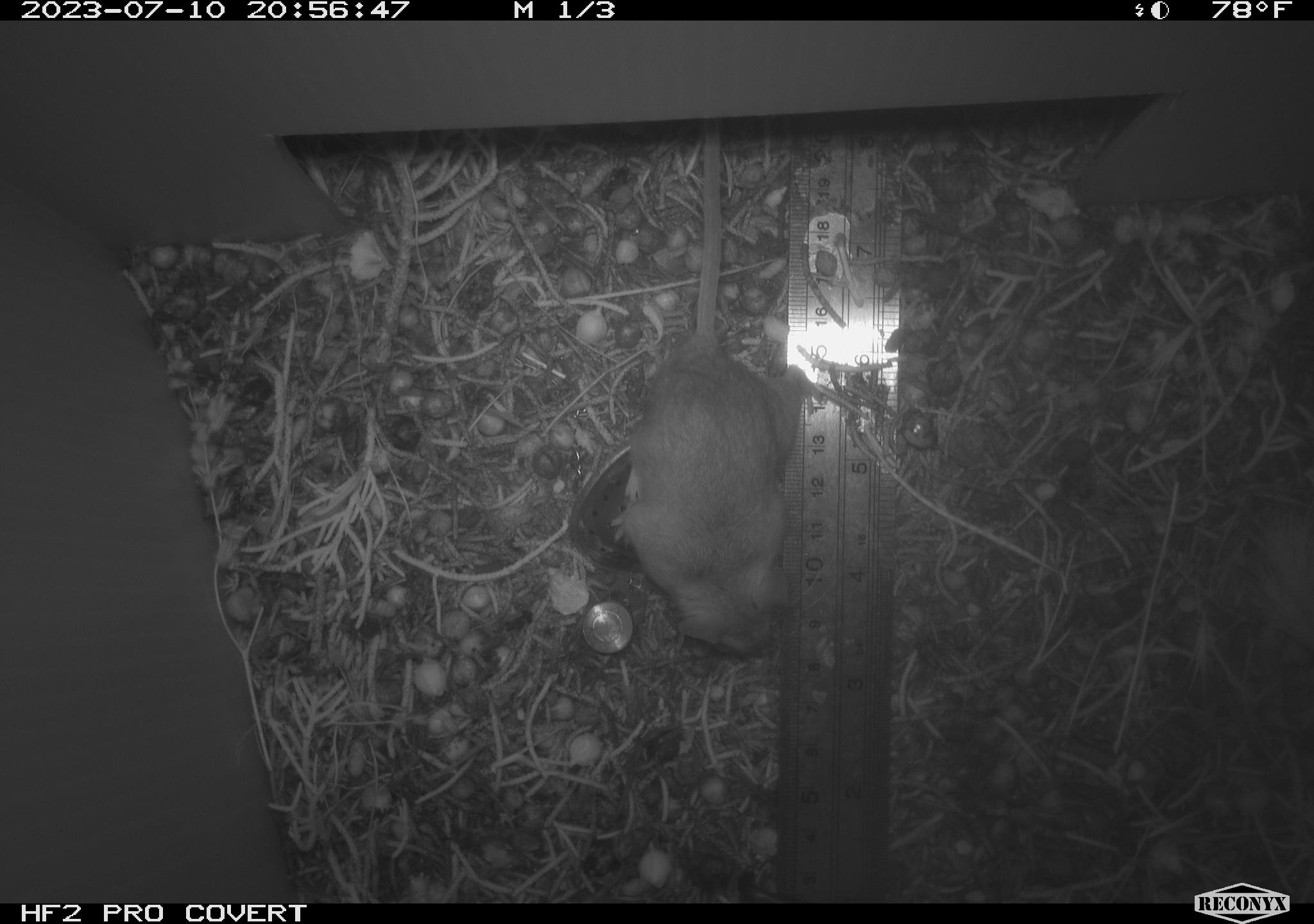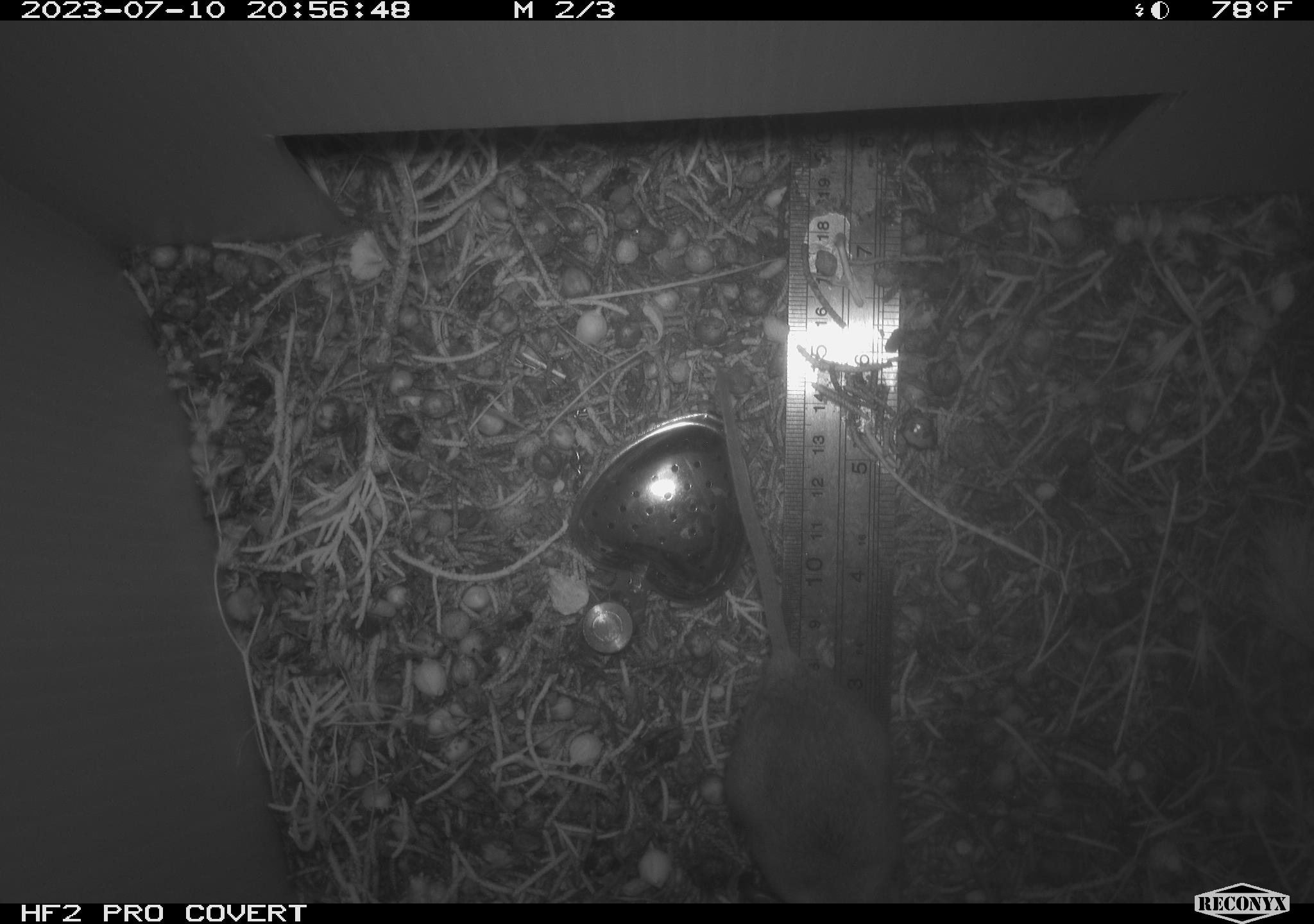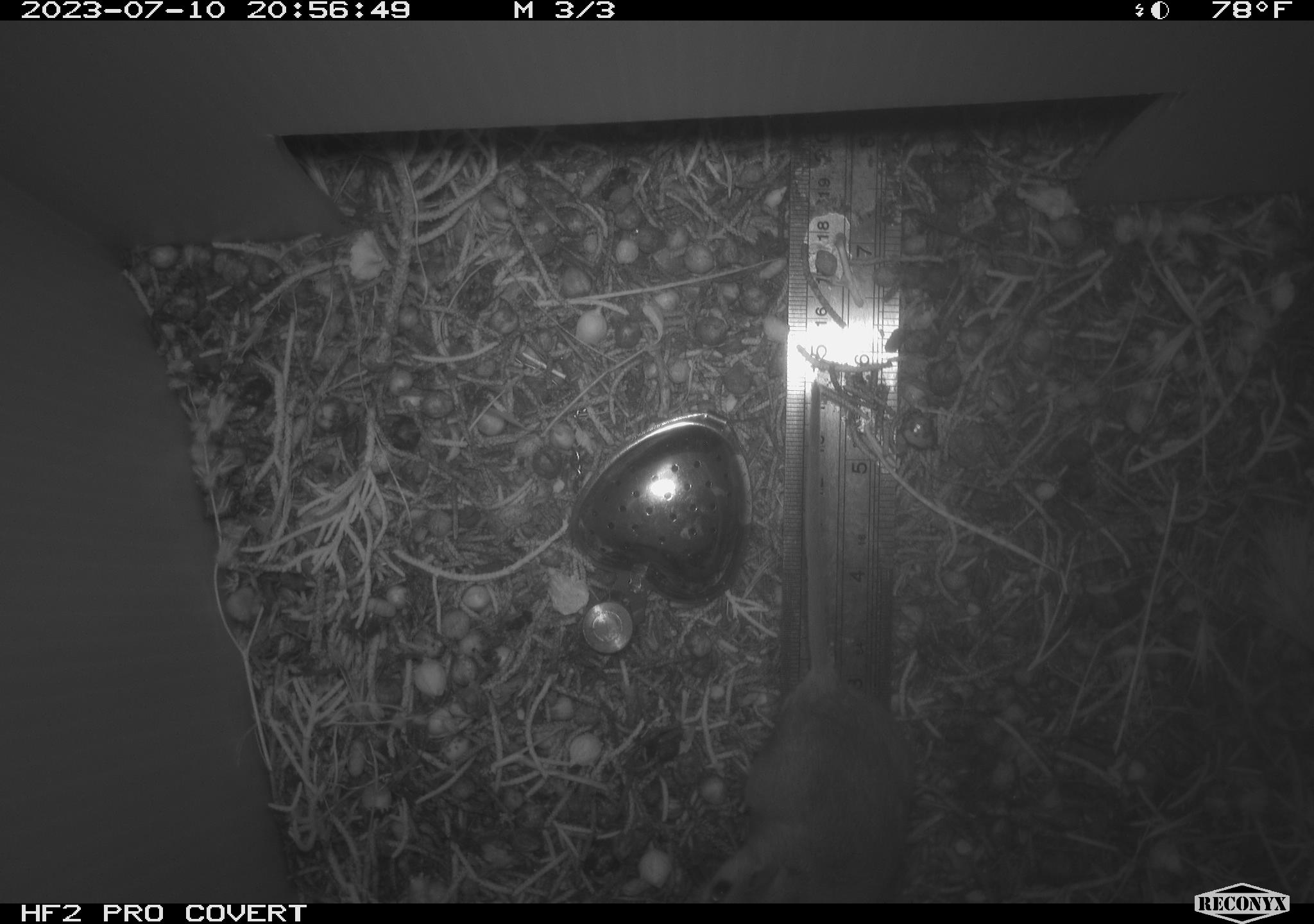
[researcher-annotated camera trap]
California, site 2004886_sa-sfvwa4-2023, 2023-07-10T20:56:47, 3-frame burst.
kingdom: Animalia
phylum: Chordata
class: Mammalia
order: Rodentia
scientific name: Rodentia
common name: mouse species